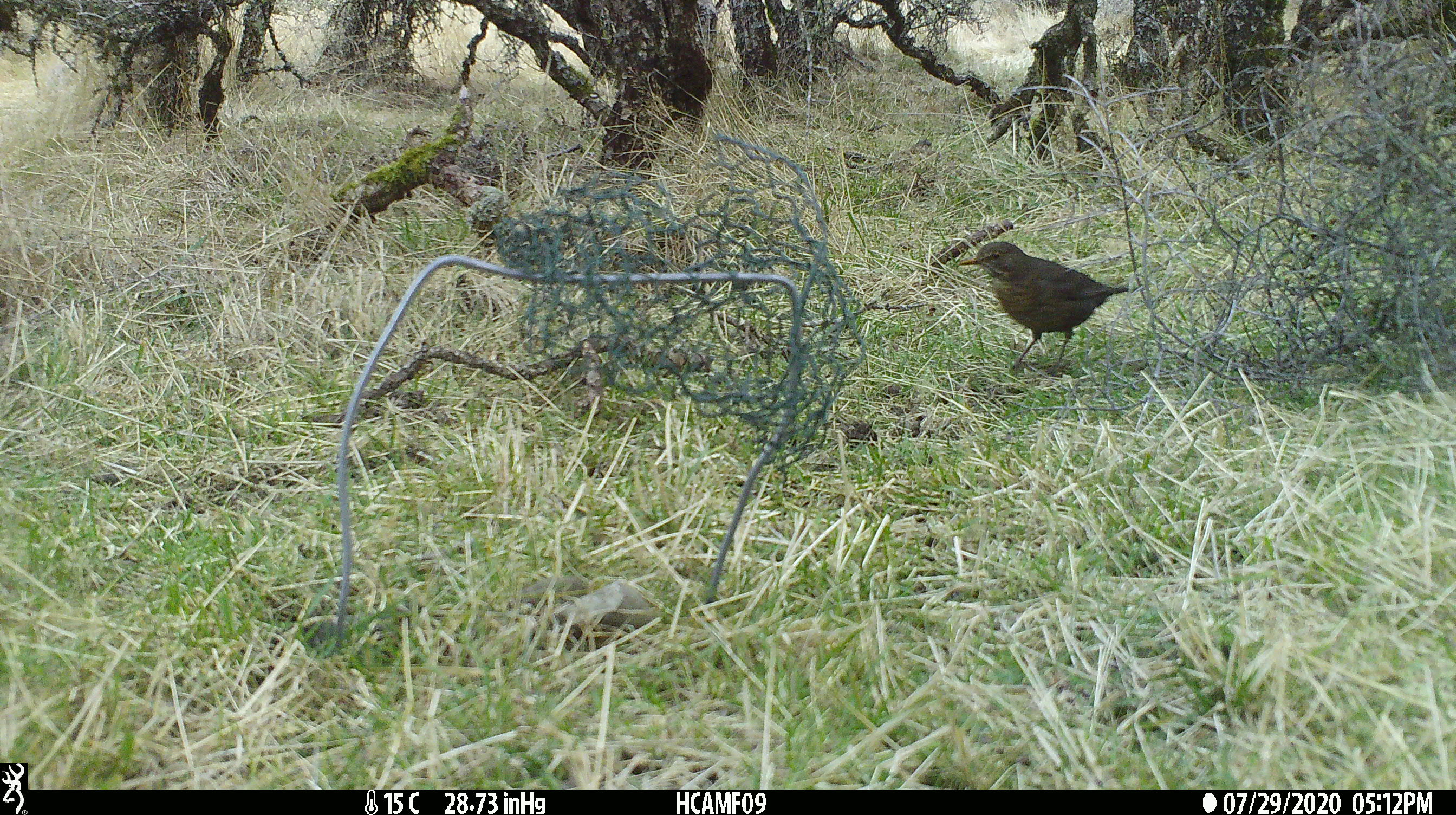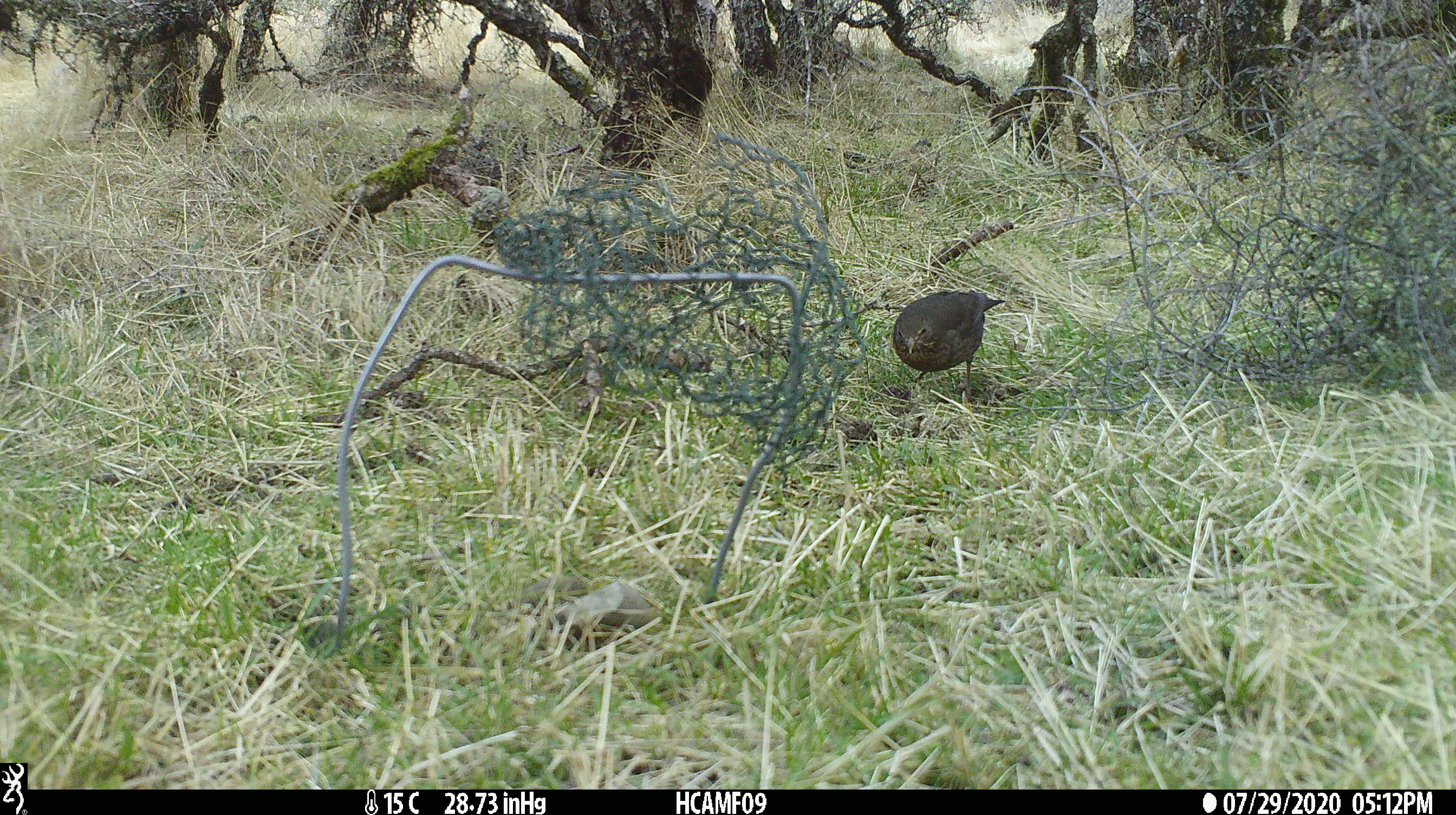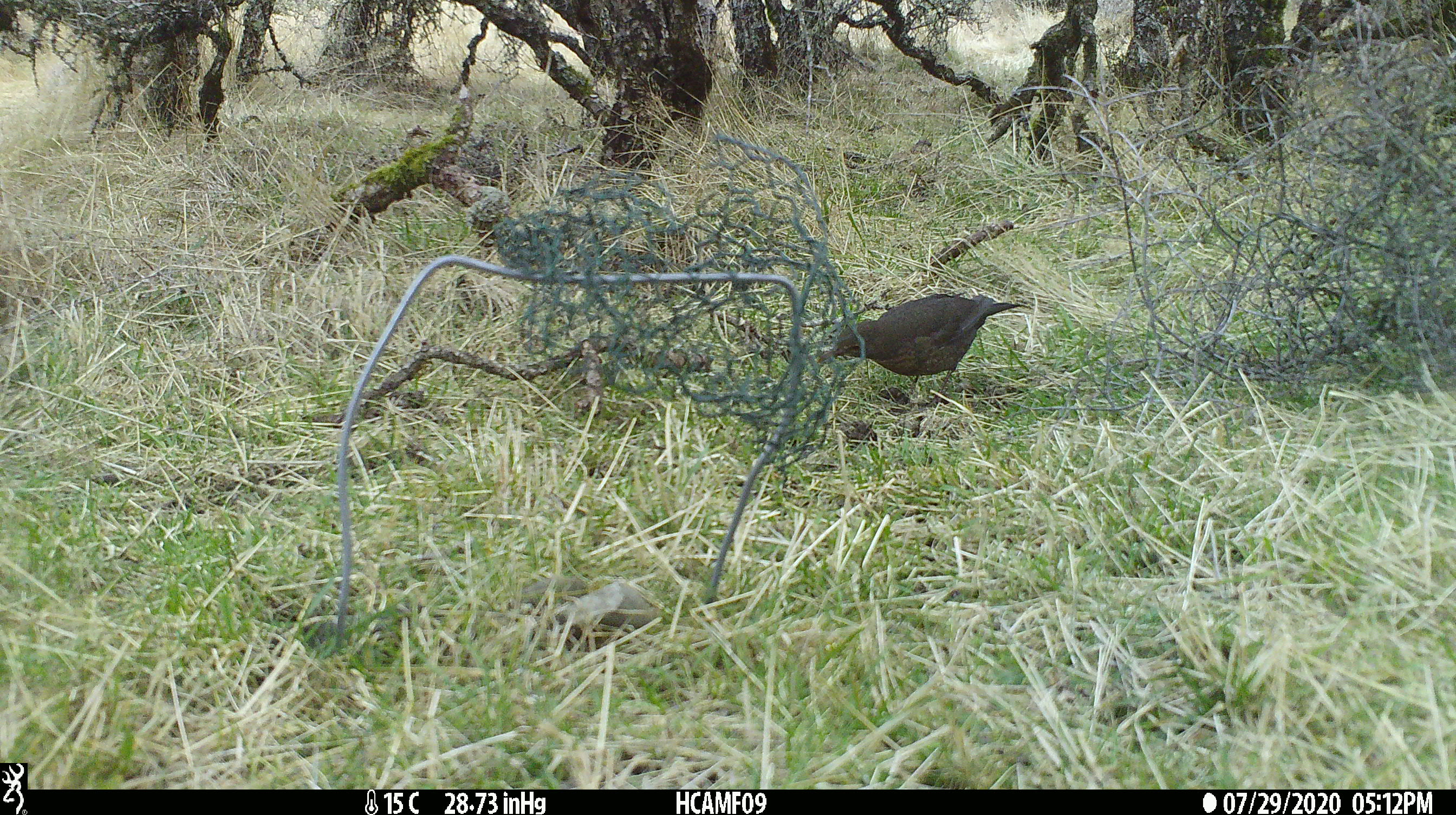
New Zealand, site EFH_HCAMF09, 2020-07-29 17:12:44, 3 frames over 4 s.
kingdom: Animalia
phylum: Chordata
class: Aves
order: Passeriformes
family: Turdidae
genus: Turdus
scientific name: Turdus merula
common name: eurasian blackbird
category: blackbird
Blackbird (eurasian blackbird) (Turdus merula).